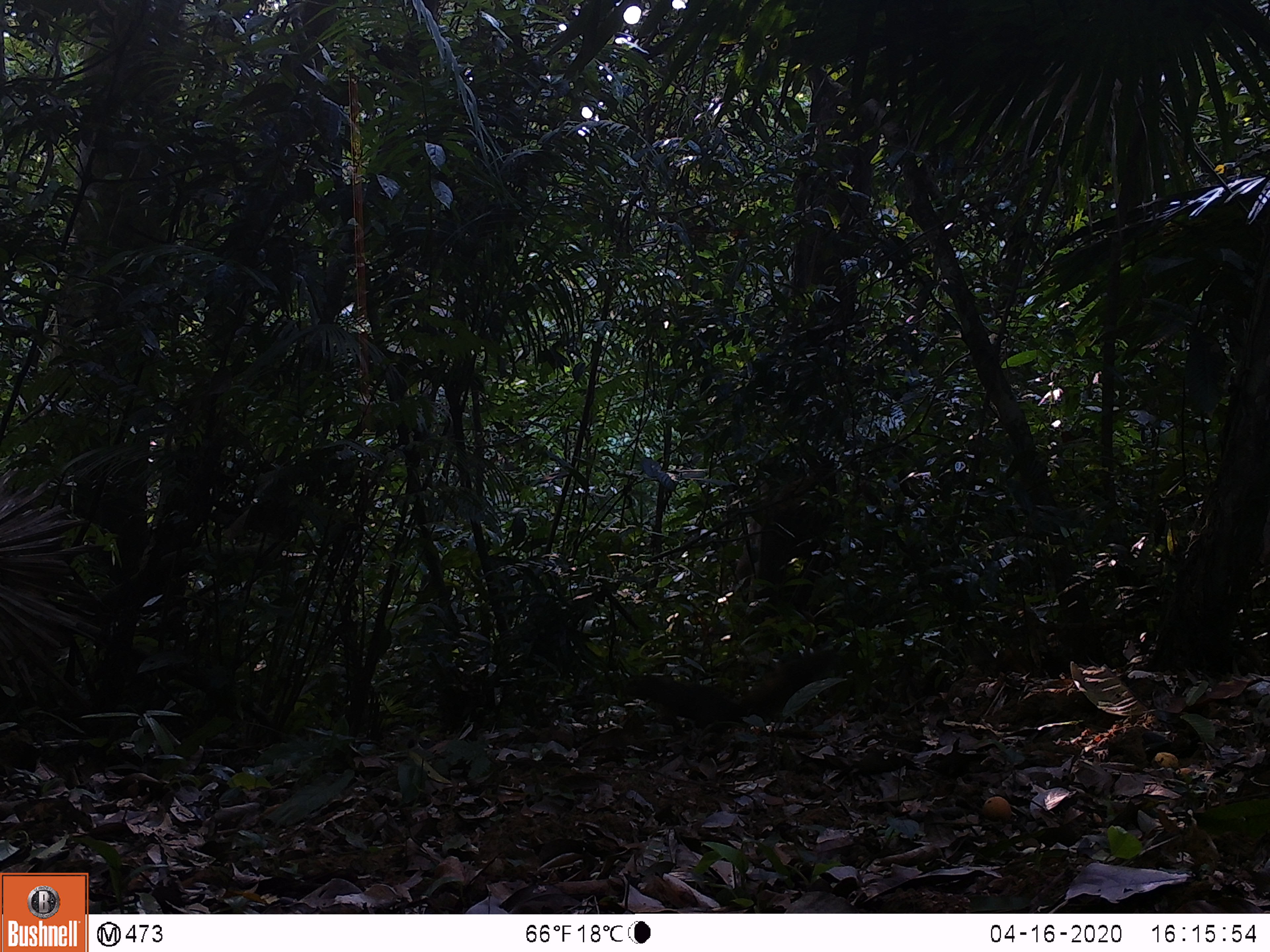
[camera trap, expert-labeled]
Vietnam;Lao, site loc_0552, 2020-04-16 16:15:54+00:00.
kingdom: Animalia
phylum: Chordata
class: Mammalia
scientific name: Mammalia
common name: mammal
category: unidentified small mammal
Unidentified small mammal (mammal) (Mammalia). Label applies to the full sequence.